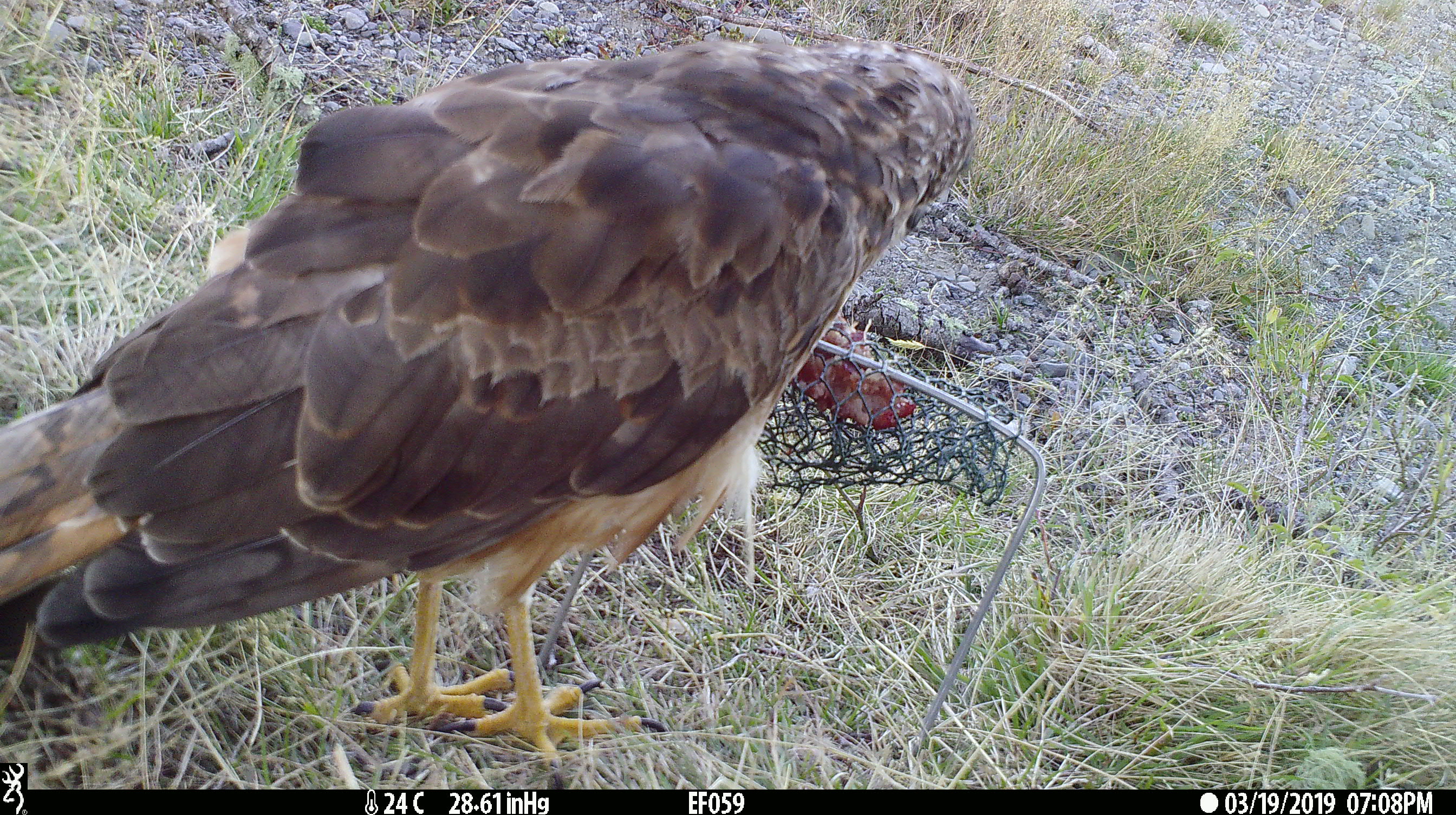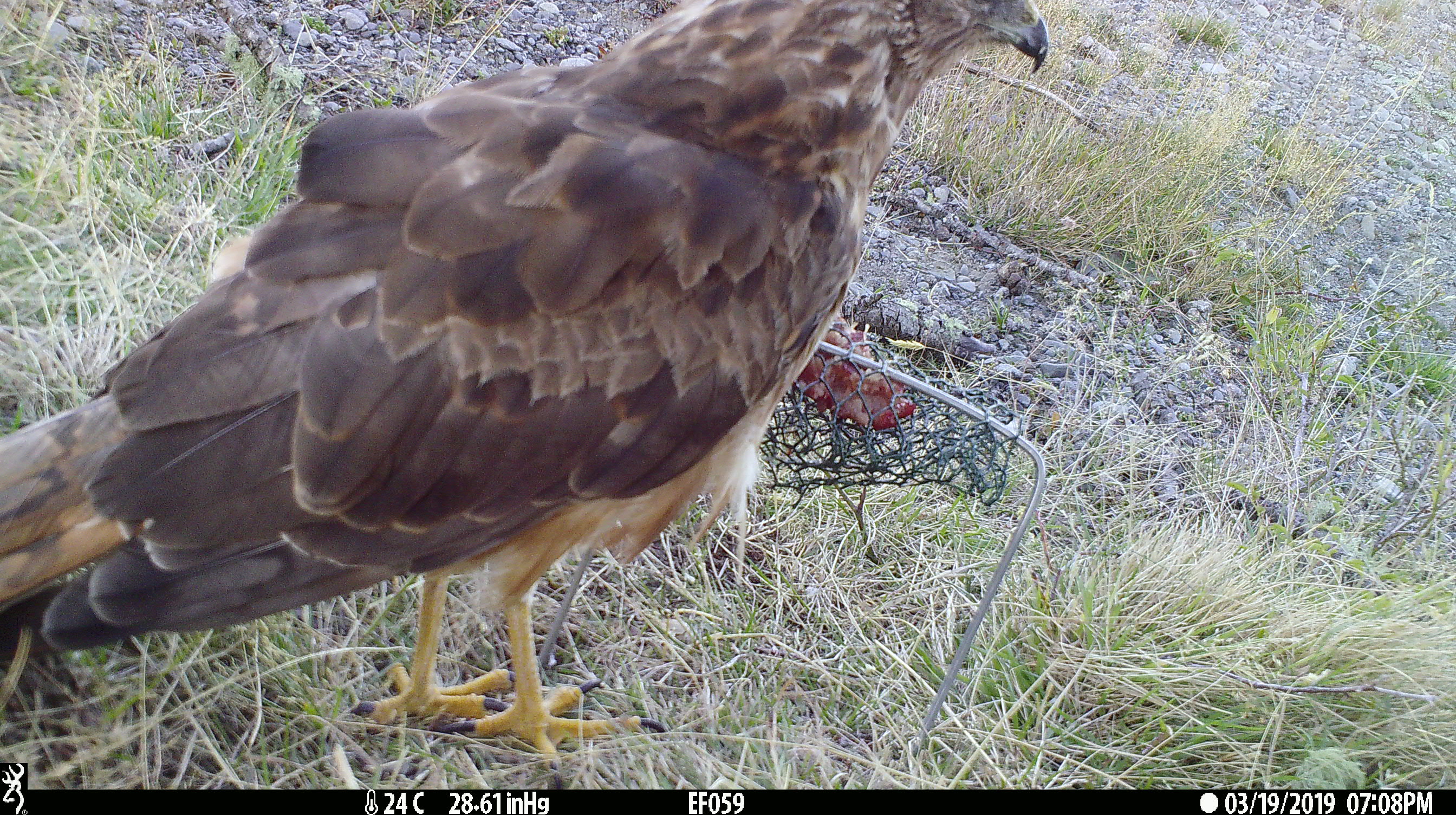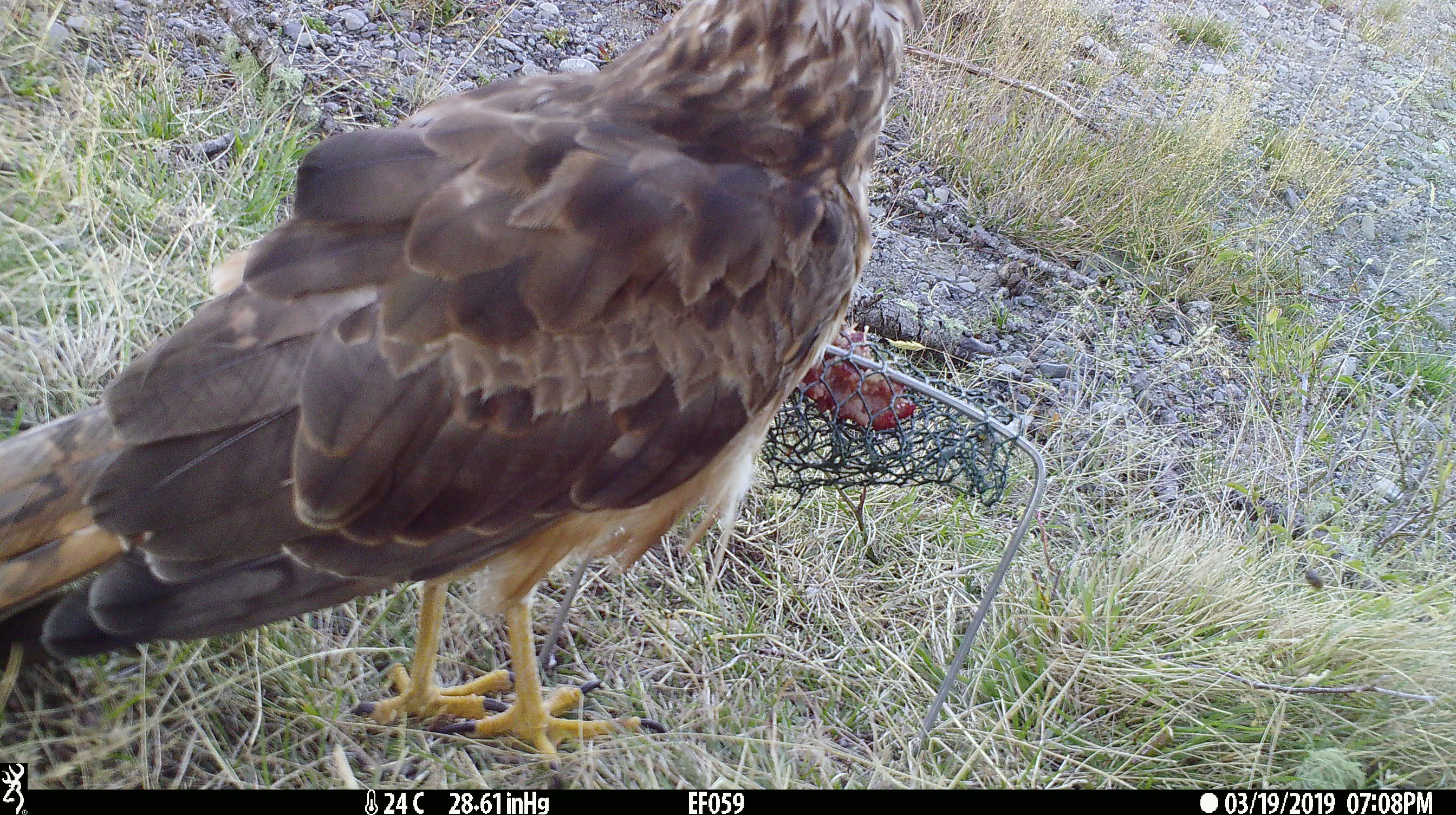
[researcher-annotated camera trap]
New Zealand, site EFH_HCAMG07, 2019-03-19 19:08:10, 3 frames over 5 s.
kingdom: Animalia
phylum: Chordata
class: Aves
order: Accipitriformes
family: Accipitridae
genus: Circus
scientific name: Circus approximans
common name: swamp harrier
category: harrier